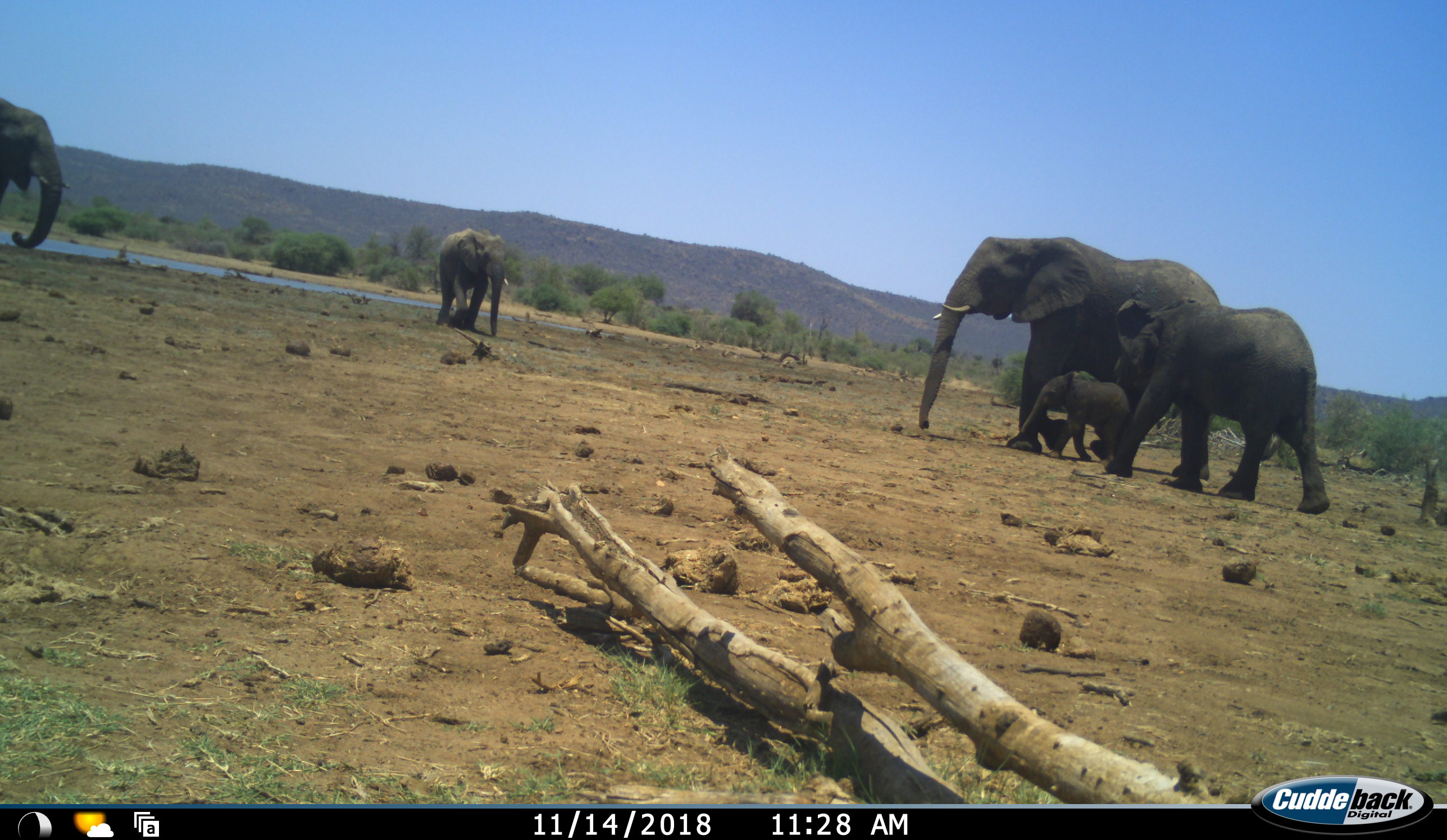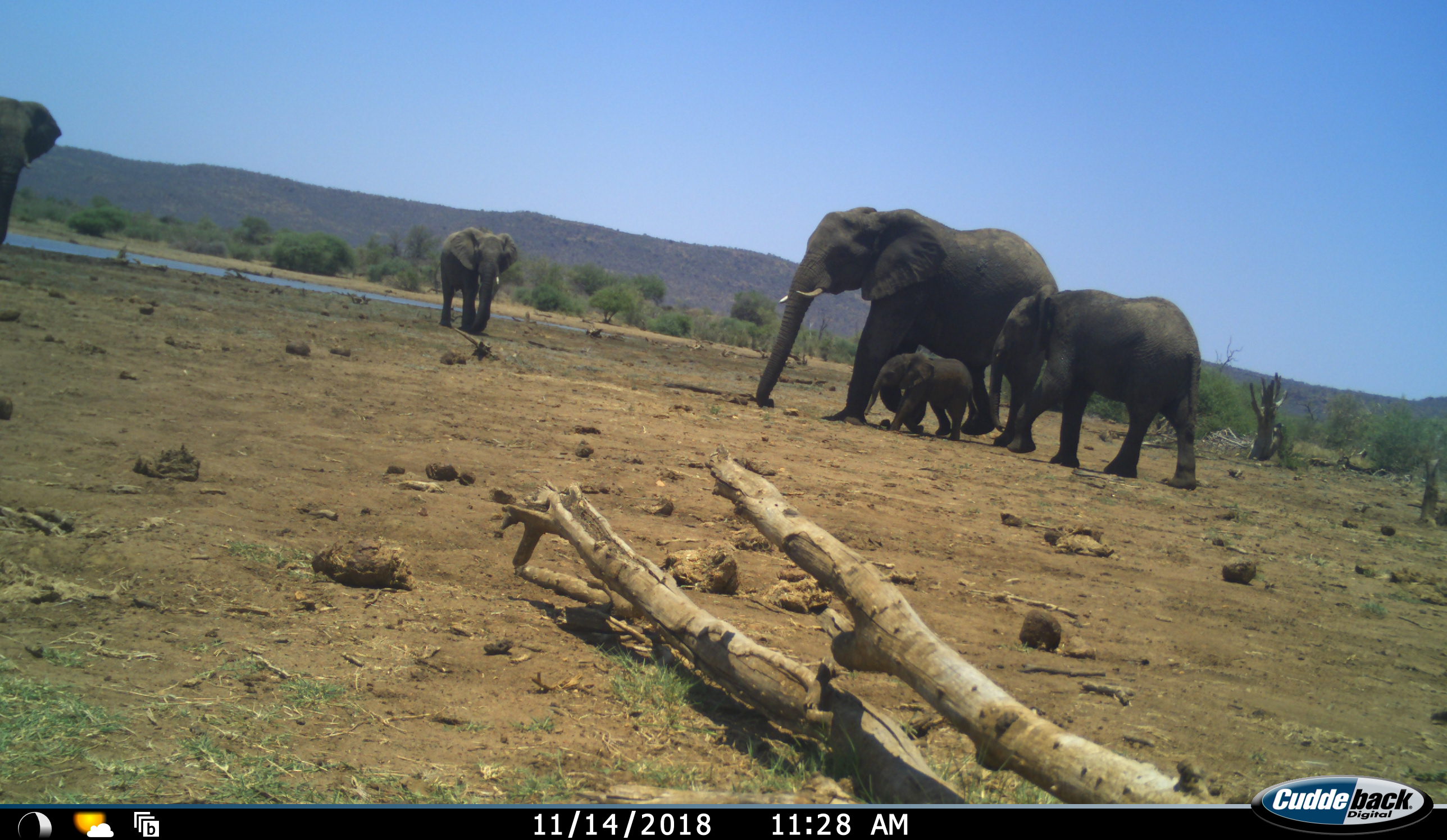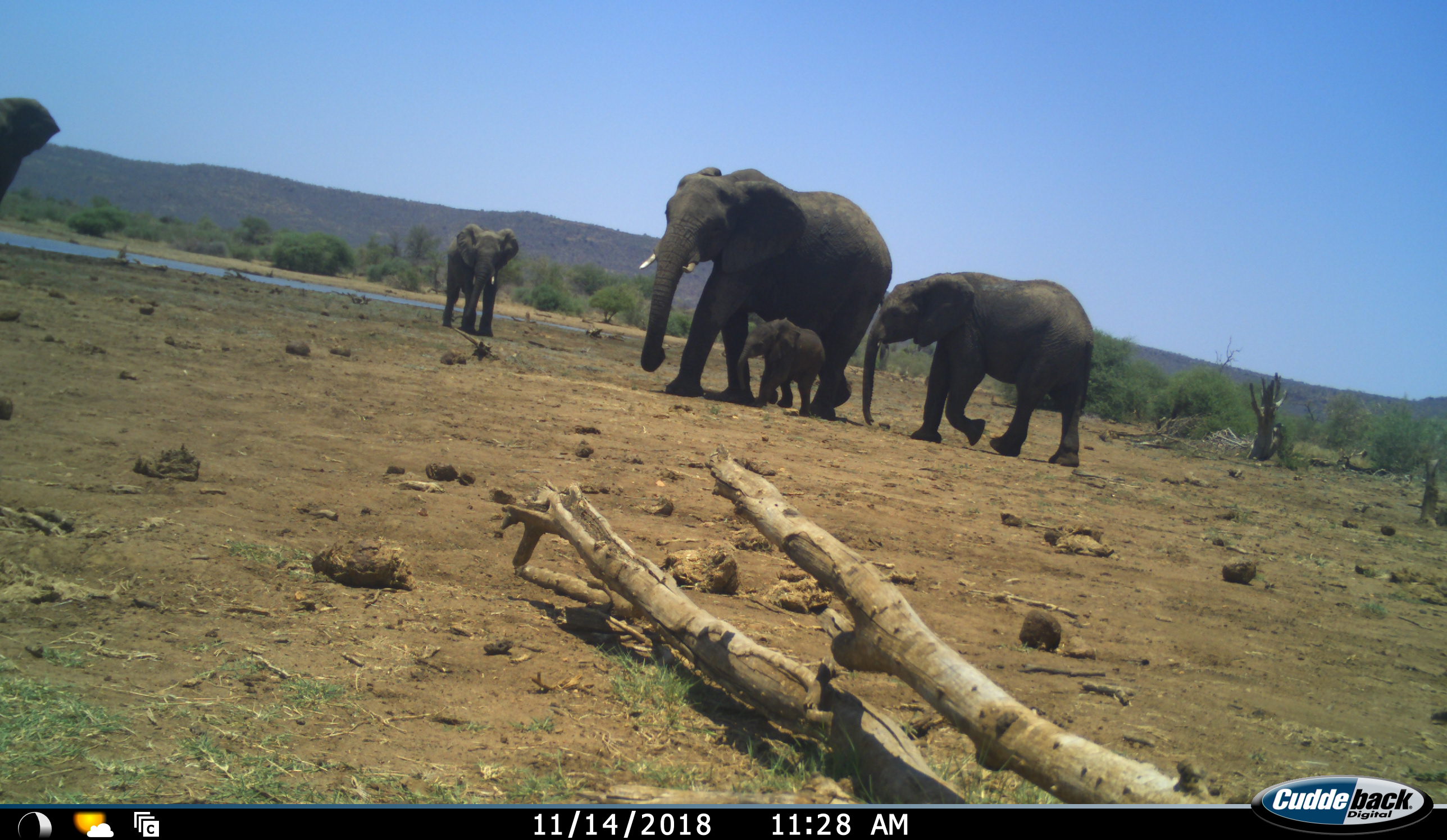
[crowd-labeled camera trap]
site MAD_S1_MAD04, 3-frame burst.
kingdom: Animalia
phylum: Chordata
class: Mammalia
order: Proboscidea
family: Elephantidae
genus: Loxodonta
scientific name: Loxodonta africana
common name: african bush elephant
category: elephant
Elephant (african bush elephant) (Loxodonta africana), count 5. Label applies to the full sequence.